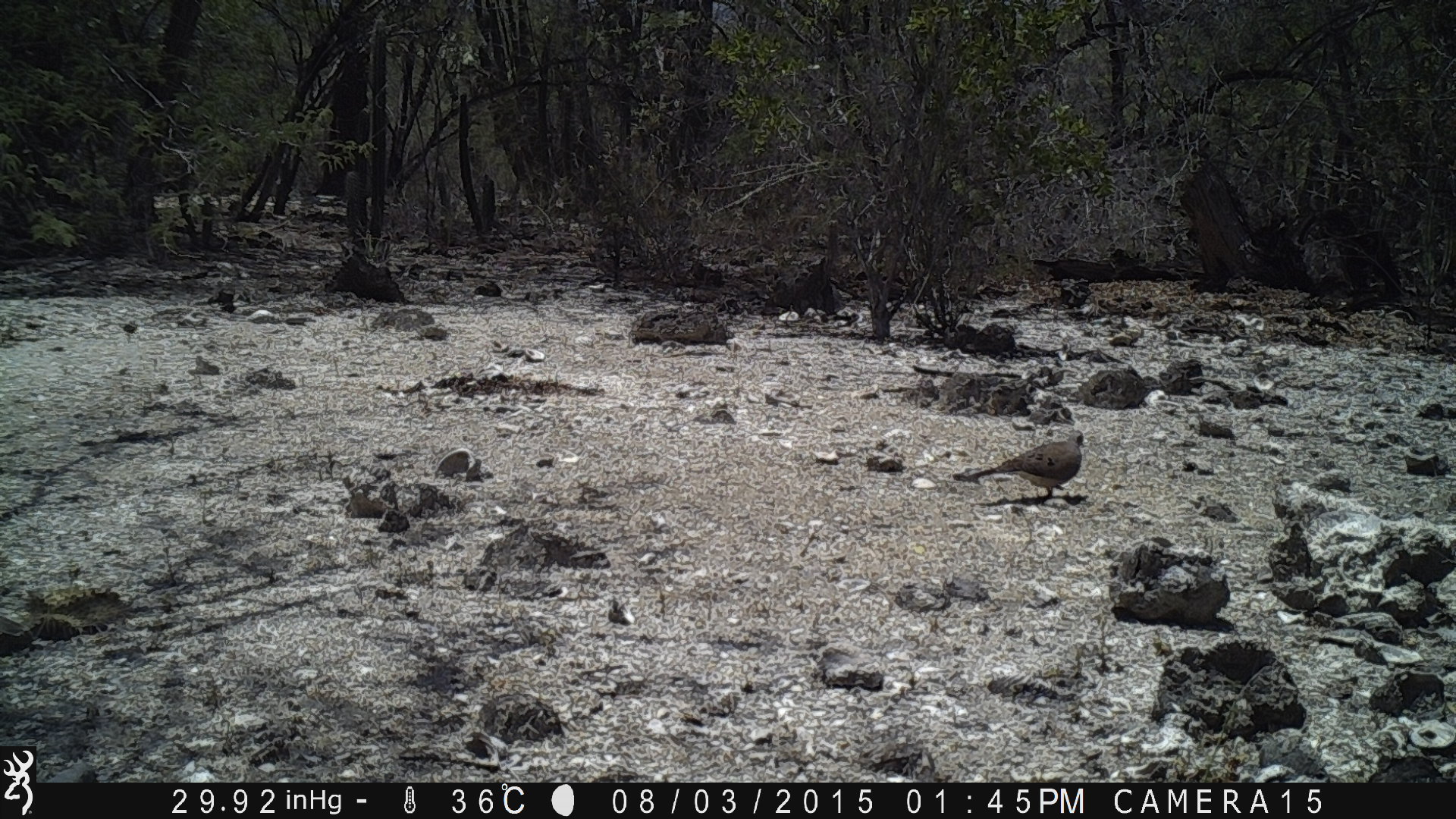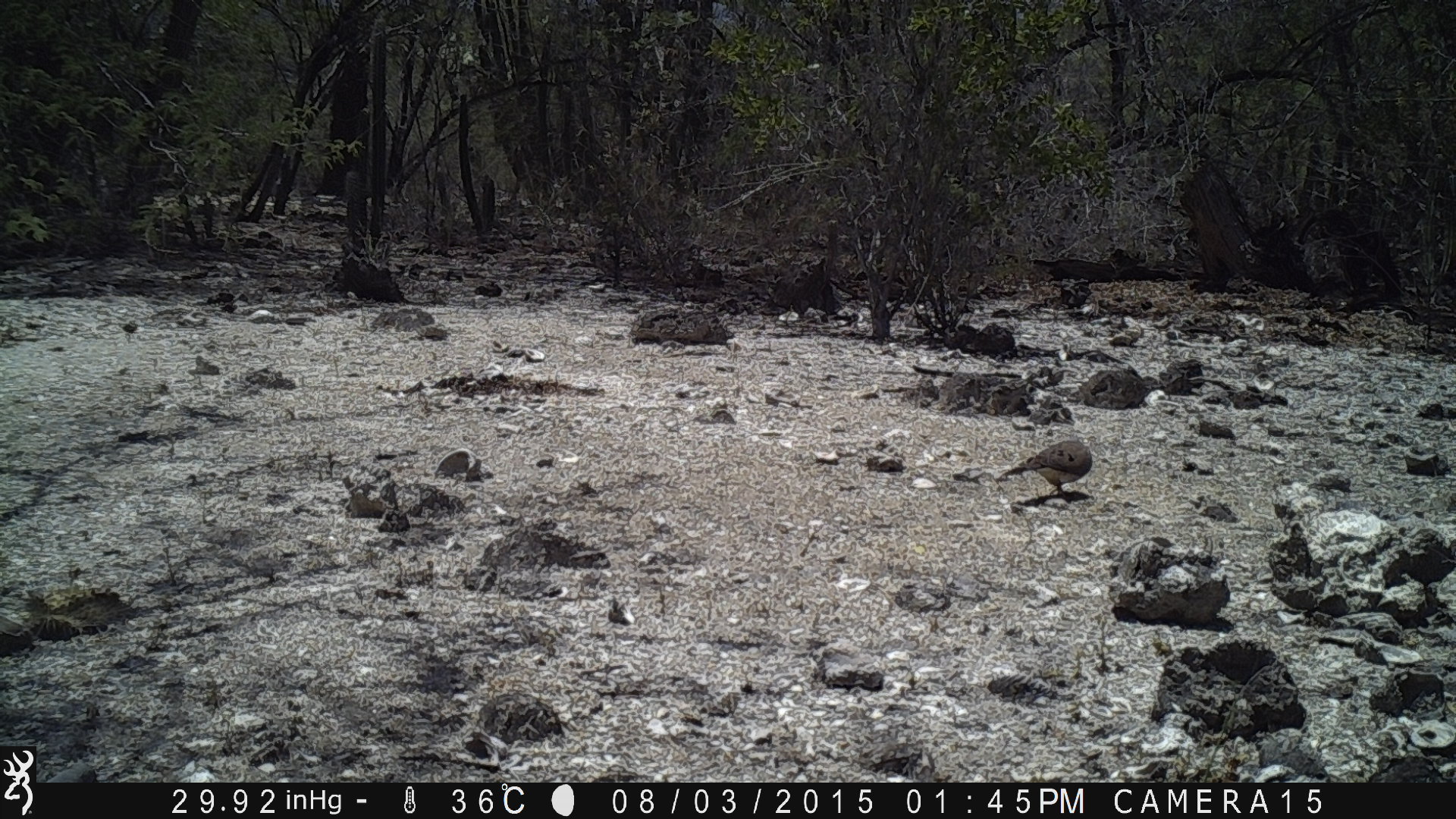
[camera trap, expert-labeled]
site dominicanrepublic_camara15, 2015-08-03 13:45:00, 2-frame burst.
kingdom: Animalia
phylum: Chordata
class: Aves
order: Columbiformes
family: Columbidae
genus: Zenaida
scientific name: Zenaida asiatica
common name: white-winged dove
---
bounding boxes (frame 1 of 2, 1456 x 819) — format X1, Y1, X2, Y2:
white-winged dove: 950, 426, 1088, 509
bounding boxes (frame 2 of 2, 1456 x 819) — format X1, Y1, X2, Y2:
white-winged dove: 996, 438, 1094, 504